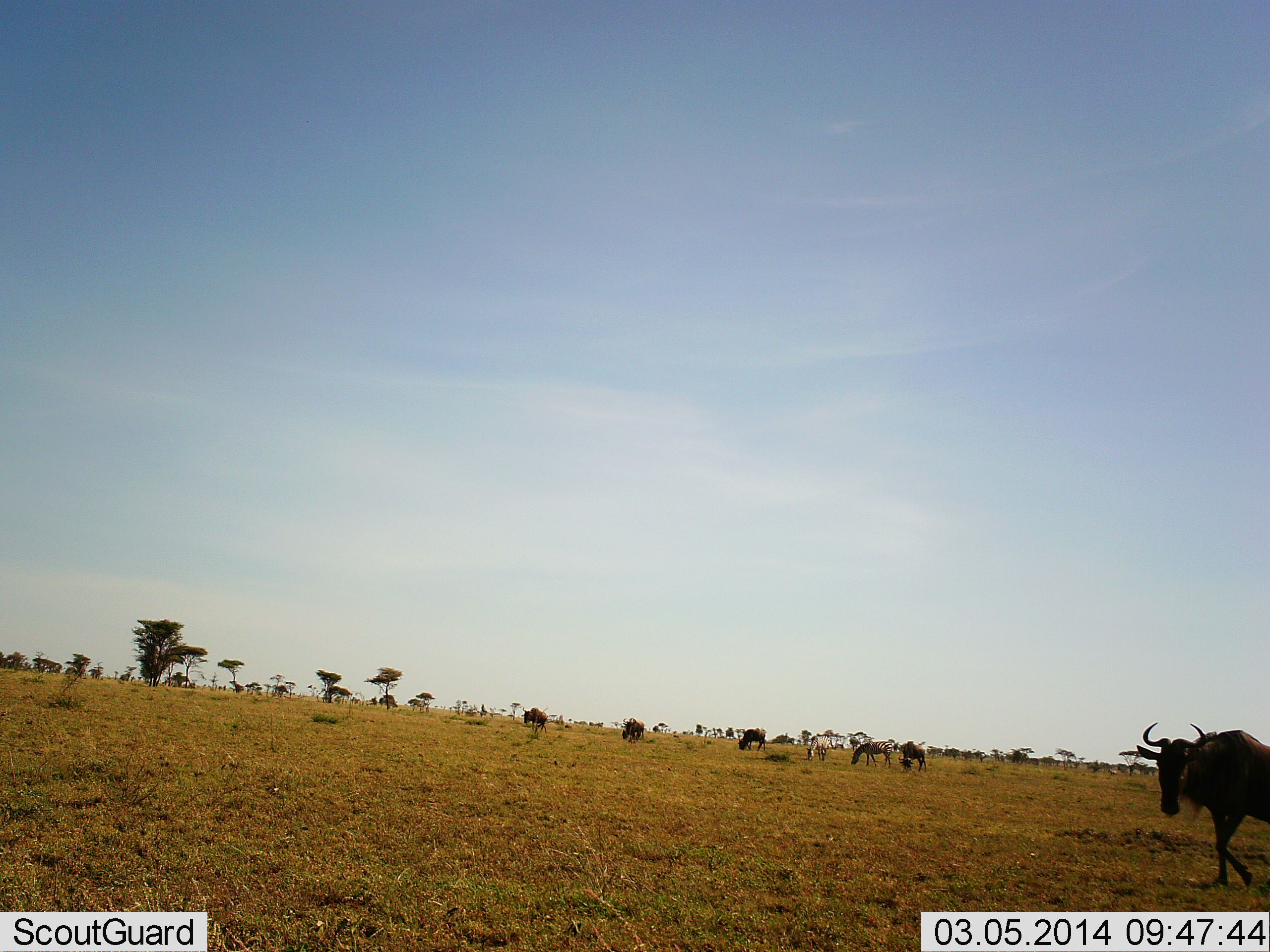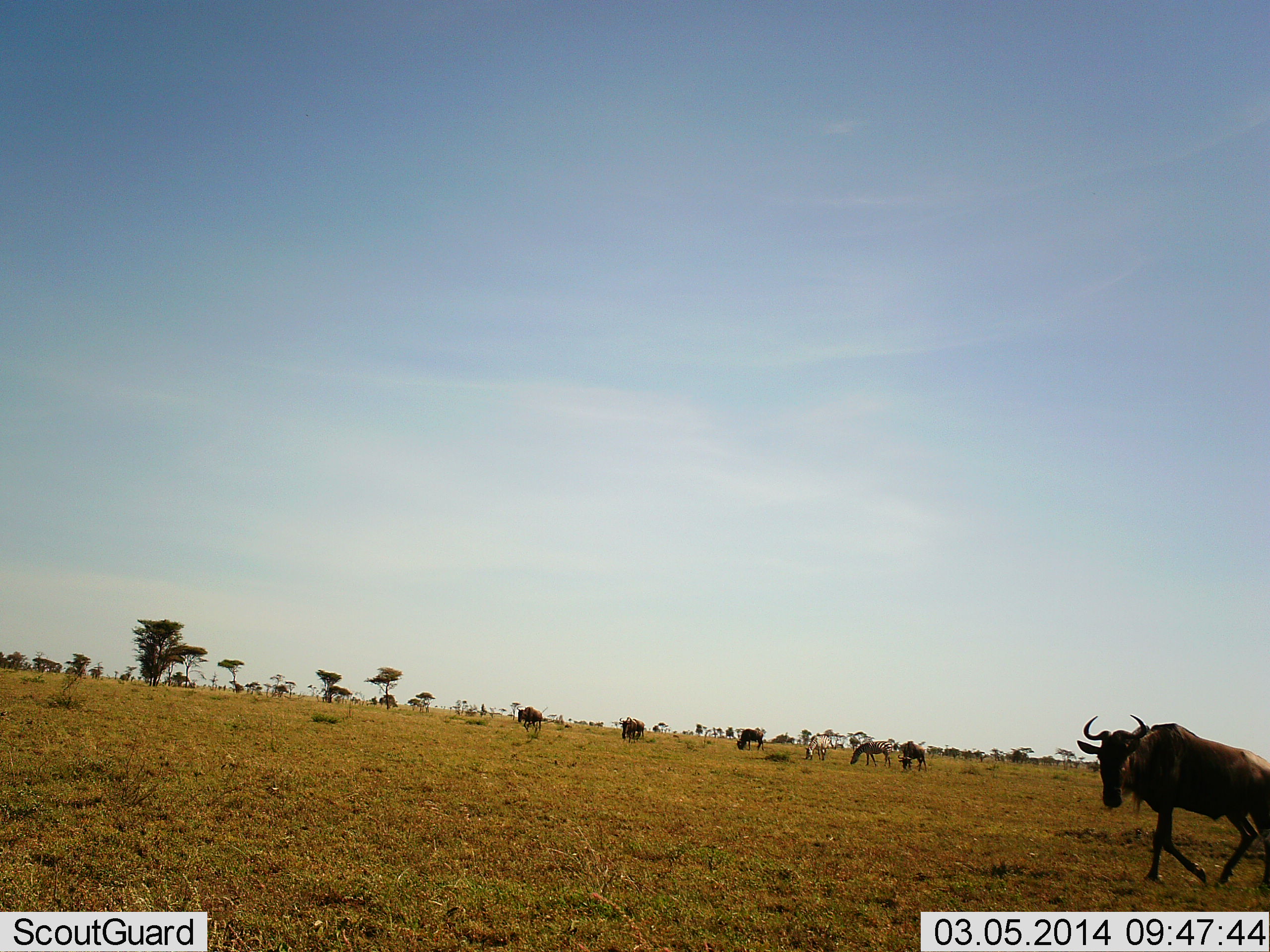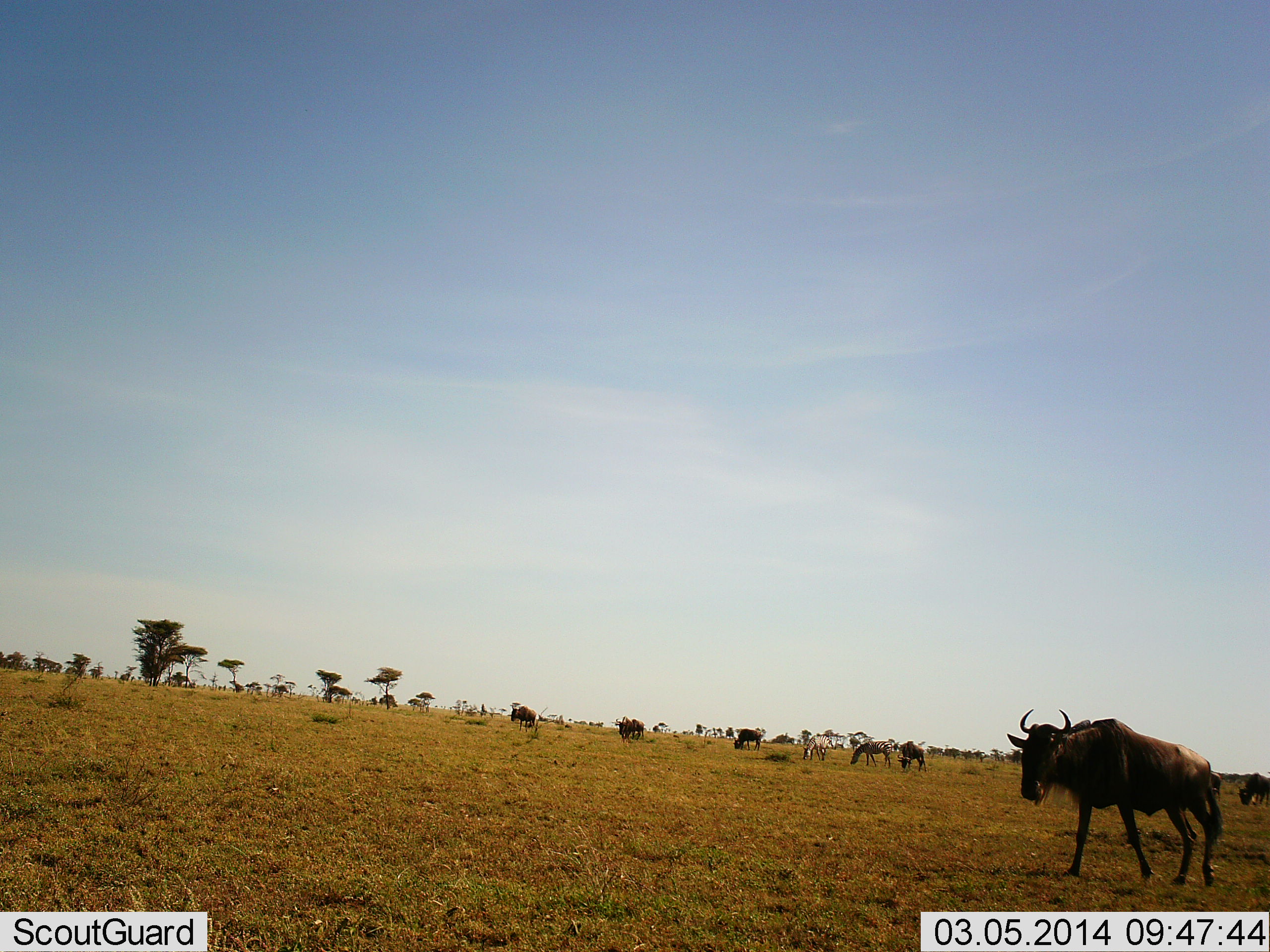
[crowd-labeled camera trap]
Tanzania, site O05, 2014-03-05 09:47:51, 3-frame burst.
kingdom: Animalia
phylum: Chordata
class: Mammalia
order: Artiodactyla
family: Bovidae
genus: Connochaetes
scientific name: Connochaetes taurinus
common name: blue wildebeest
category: wildebeest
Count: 7.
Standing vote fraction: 24%.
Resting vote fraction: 0%.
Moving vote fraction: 88%.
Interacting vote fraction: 0%.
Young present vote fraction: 0%.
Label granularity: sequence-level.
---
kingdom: Animalia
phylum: Chordata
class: Mammalia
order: Perissodactyla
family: Equidae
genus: Equus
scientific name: Equus quagga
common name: plains zebra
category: zebra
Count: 2.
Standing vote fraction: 20%.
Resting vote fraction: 0%.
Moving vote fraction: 0%.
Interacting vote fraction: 0%.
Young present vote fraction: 0%.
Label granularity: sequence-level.